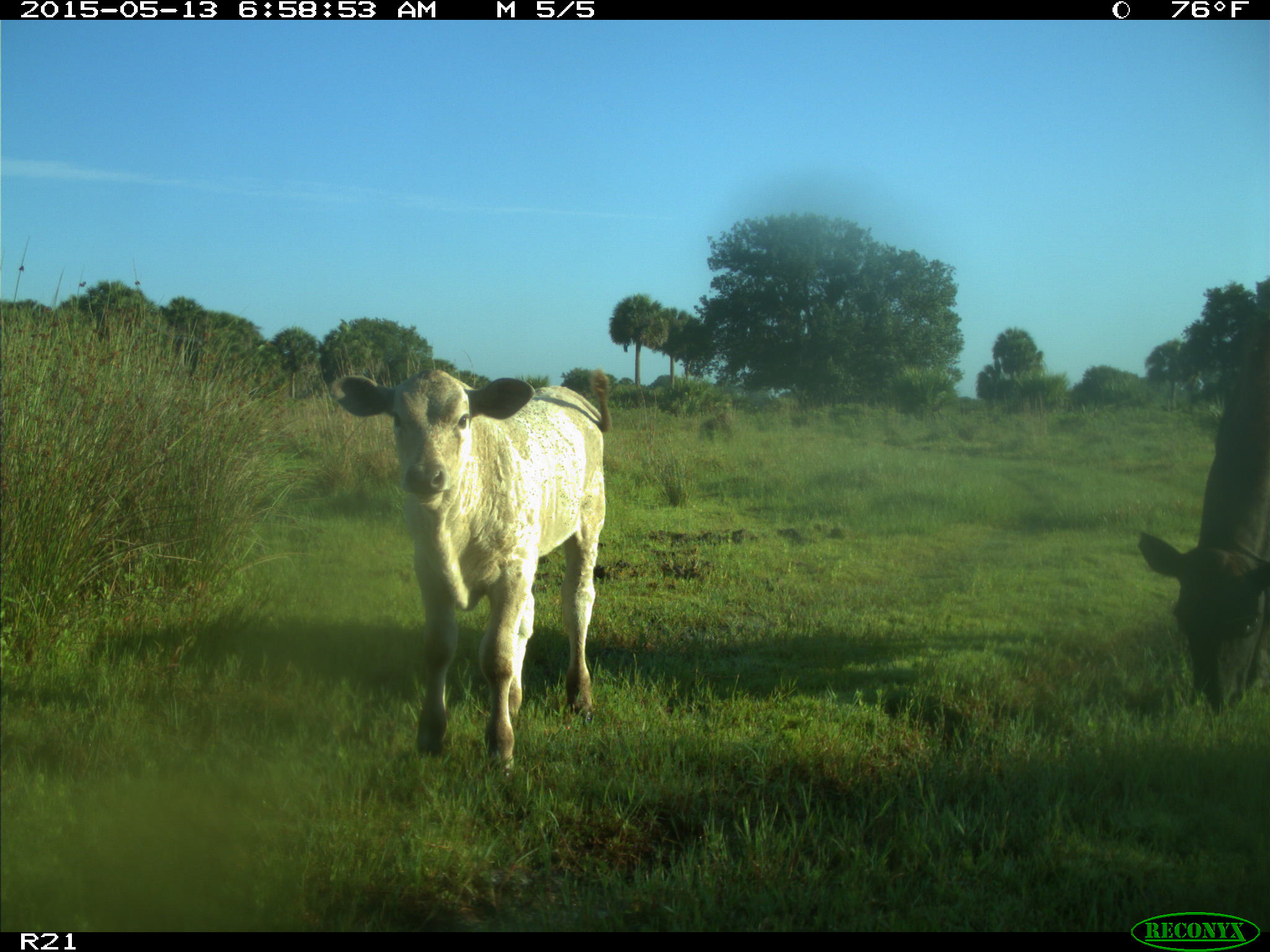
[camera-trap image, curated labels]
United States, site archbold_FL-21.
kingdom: Animalia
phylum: Chordata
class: Mammalia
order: Artiodactyla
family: Bovidae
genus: Bos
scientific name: Bos taurus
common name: domestic cow